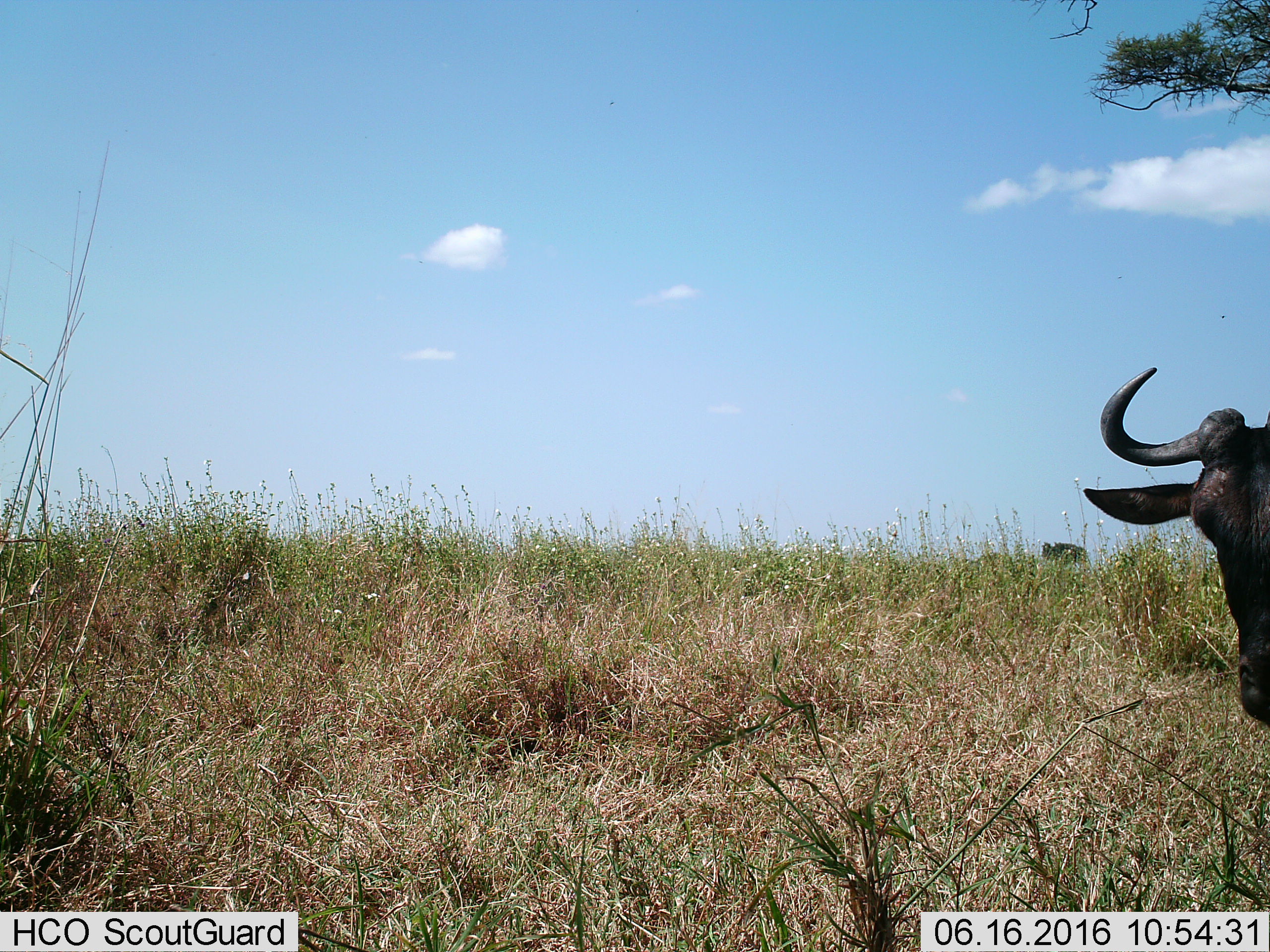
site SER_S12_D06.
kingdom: Animalia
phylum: Chordata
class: Mammalia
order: Artiodactyla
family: Bovidae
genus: Connochaetes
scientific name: Connochaetes taurinus taurinus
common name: blue wildebeest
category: wildebeestblue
Wildebeestblue (blue wildebeest) (Connochaetes taurinus taurinus), count 2. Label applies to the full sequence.